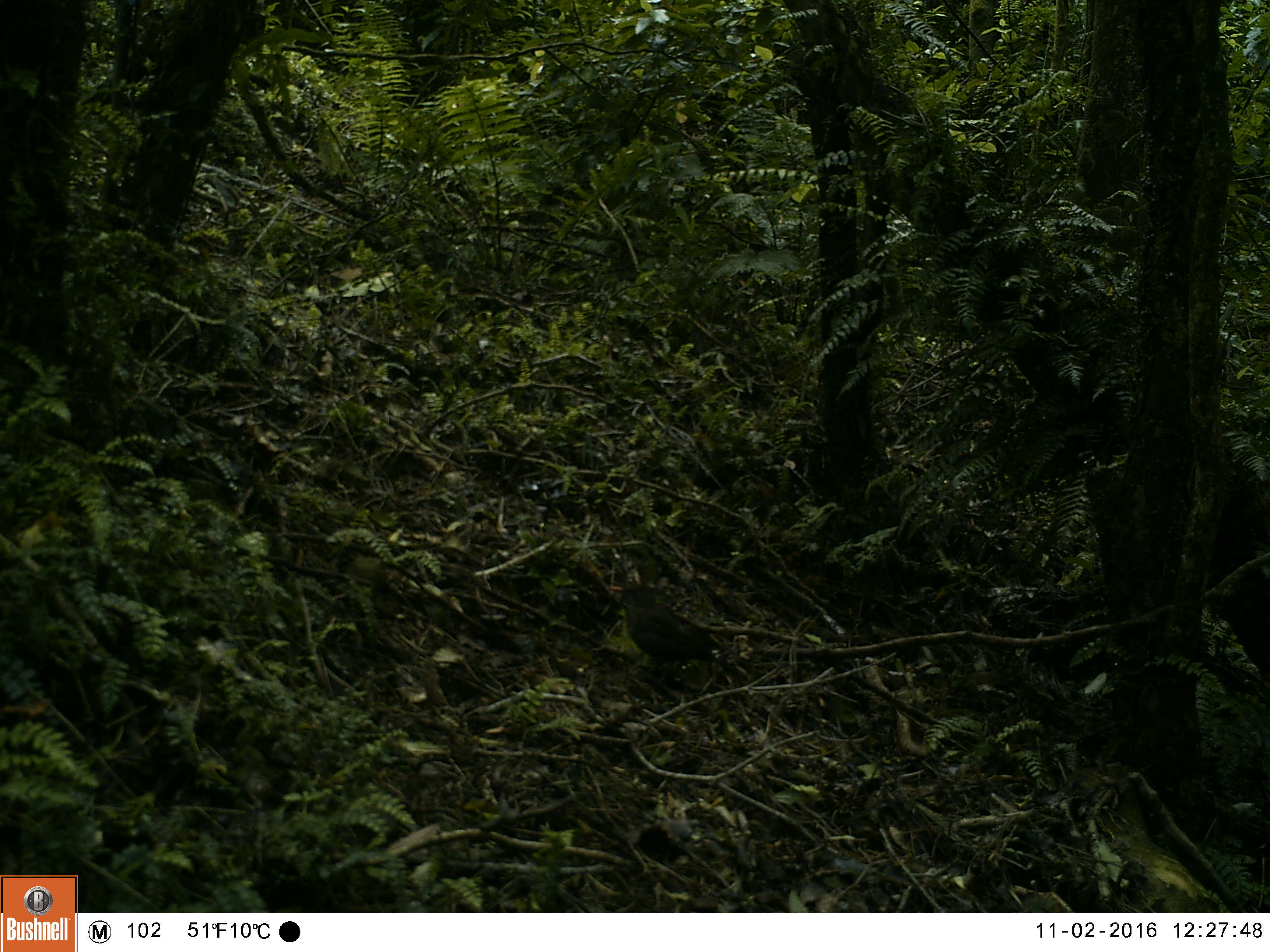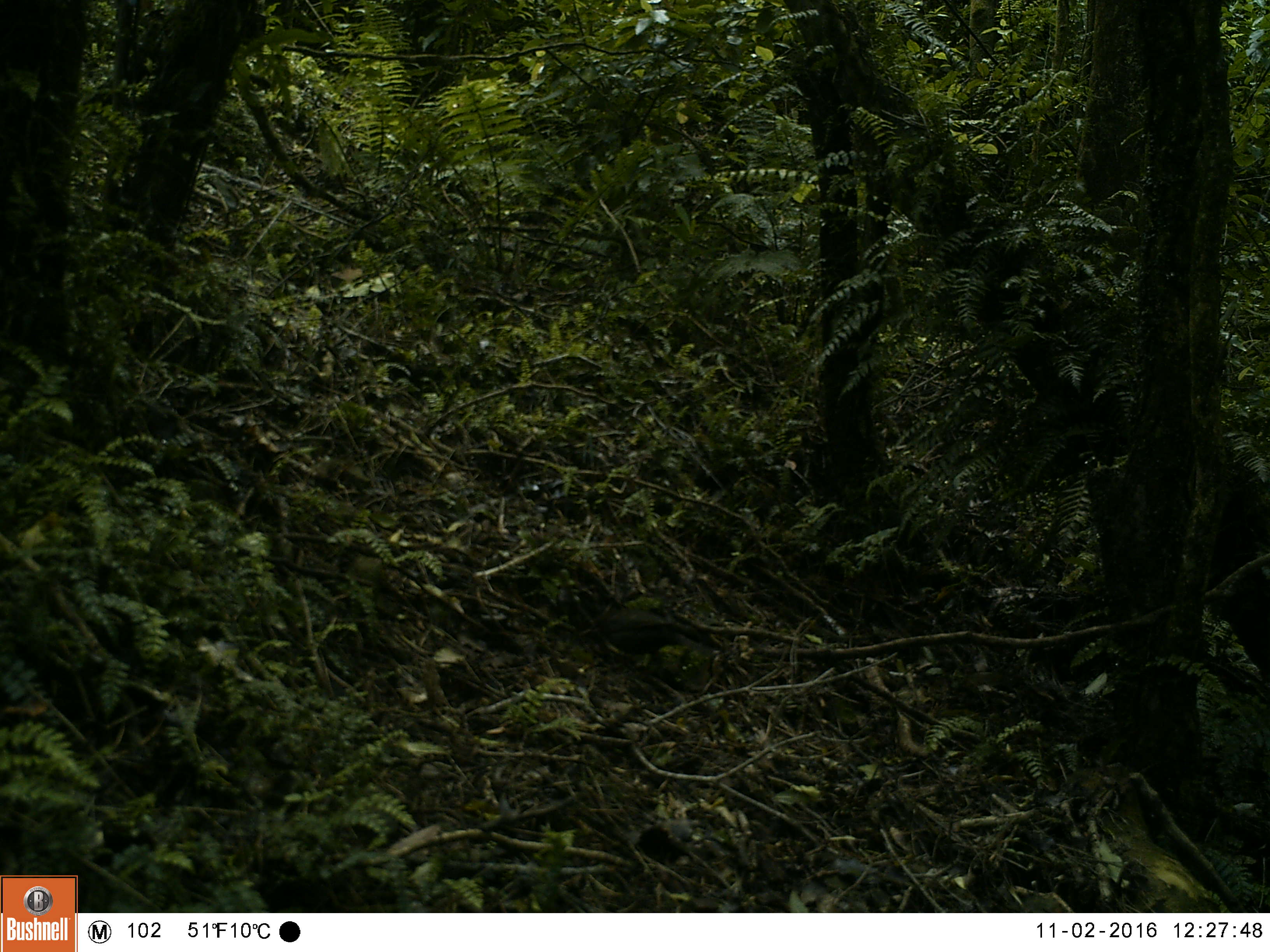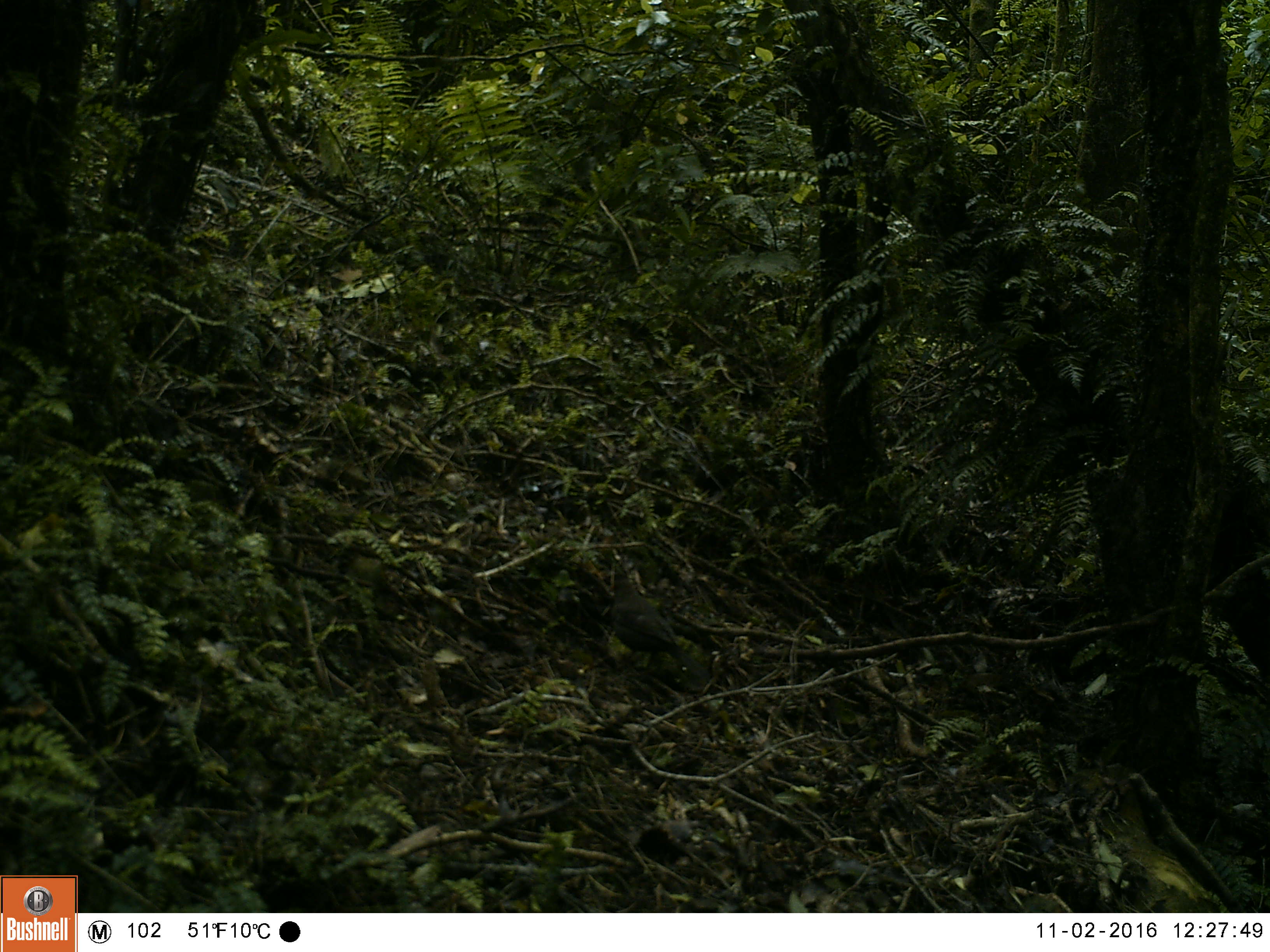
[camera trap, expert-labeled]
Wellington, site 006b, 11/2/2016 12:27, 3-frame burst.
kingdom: Animalia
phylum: Chordata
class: Aves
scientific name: Aves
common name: bird